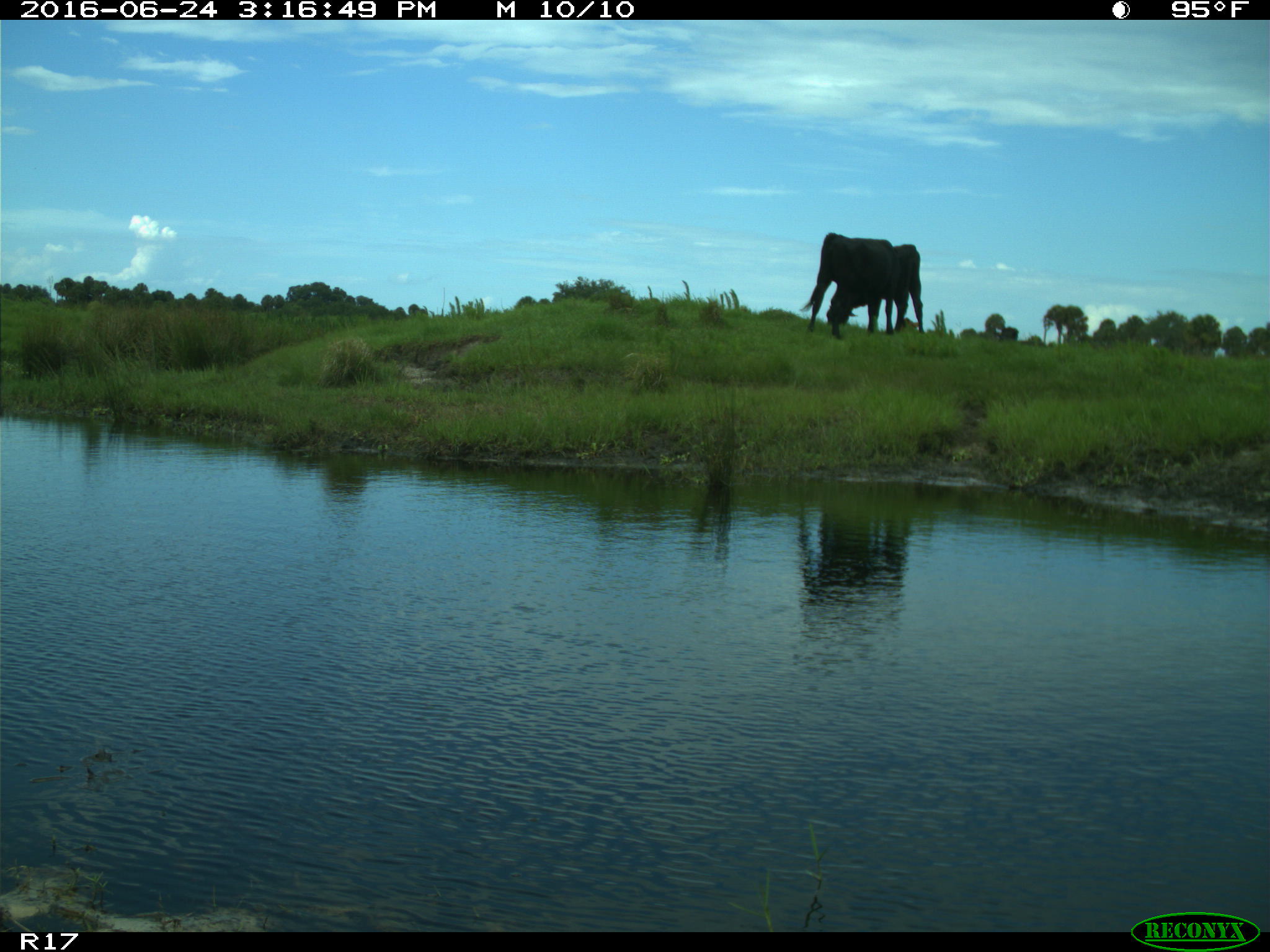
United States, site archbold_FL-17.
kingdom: Animalia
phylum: Chordata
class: Mammalia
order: Artiodactyla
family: Bovidae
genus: Bos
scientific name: Bos taurus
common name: domestic cow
Bos taurus (domestic cow).